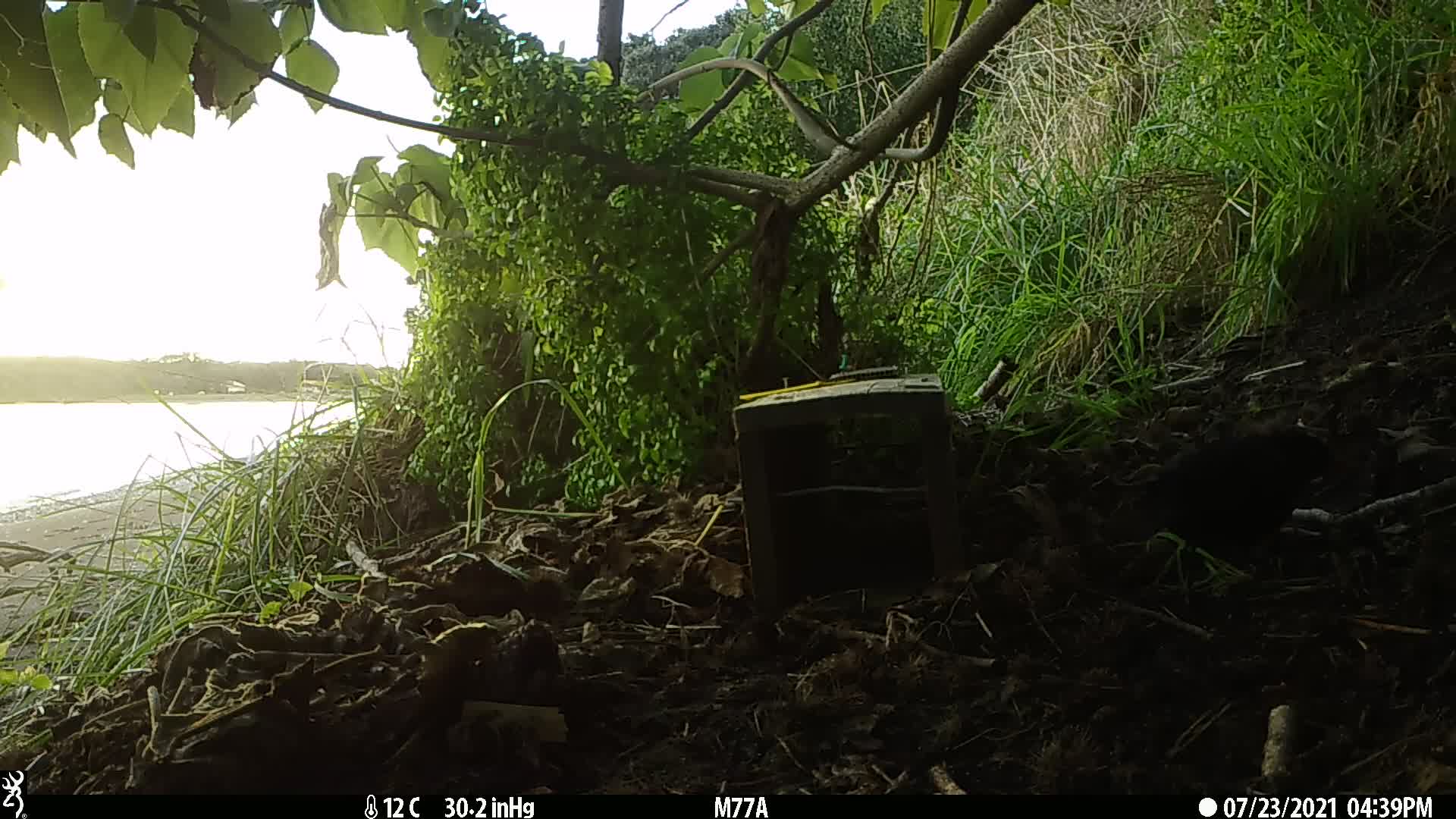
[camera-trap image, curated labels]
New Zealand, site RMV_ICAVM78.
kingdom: Animalia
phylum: Chordata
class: Aves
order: Passeriformes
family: Turdidae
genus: Turdus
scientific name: Turdus merula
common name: eurasian blackbird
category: blackbird